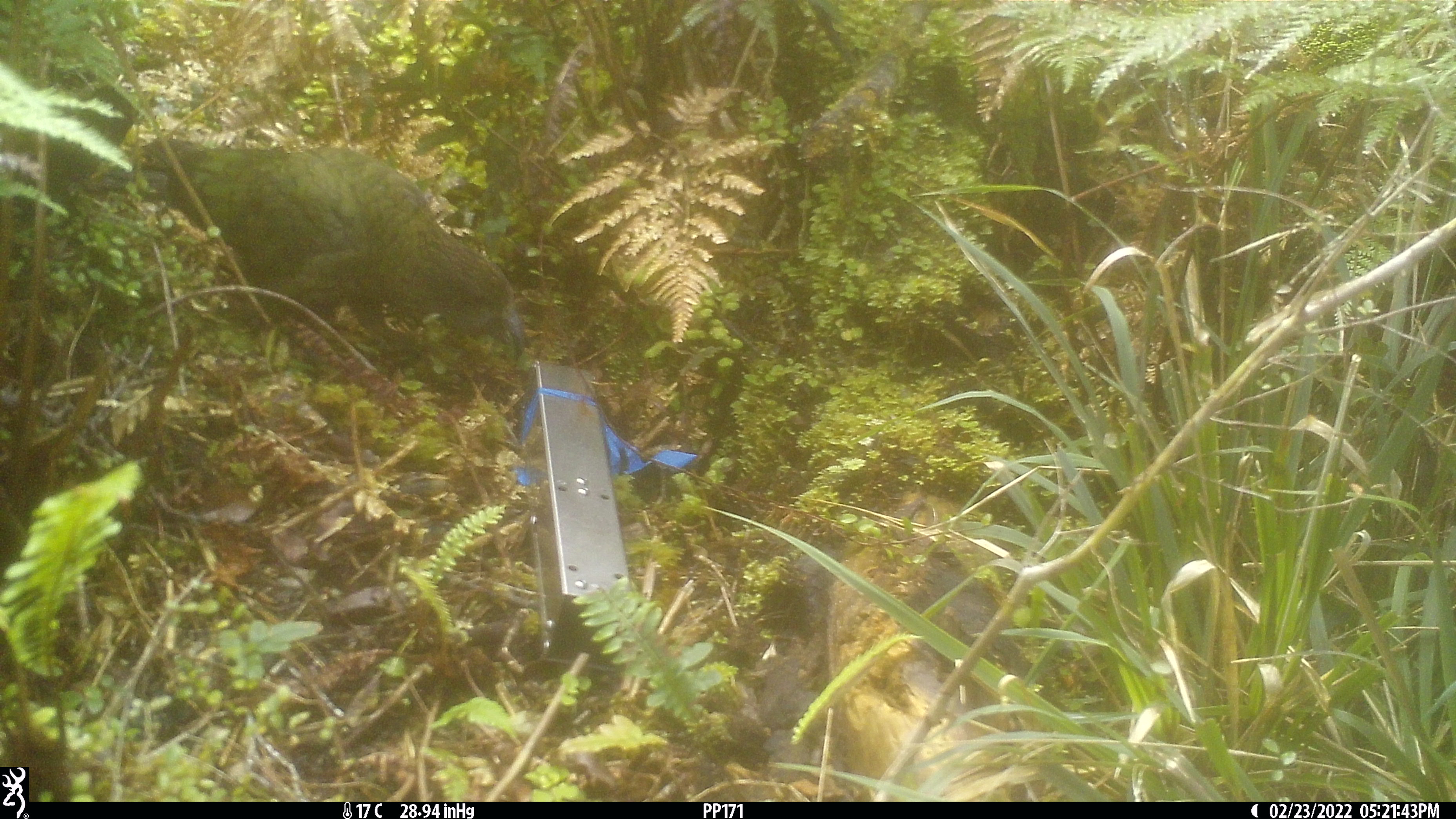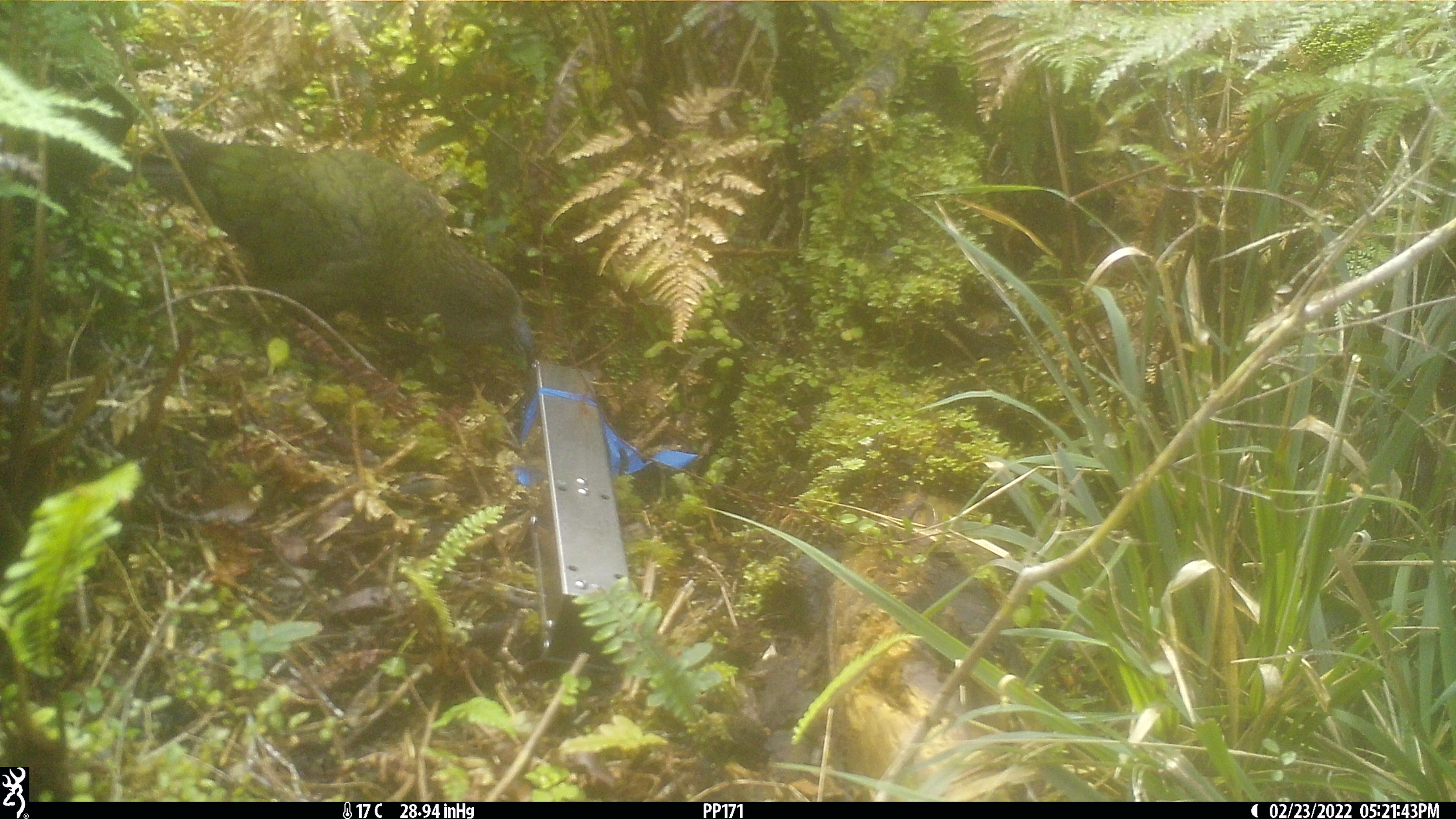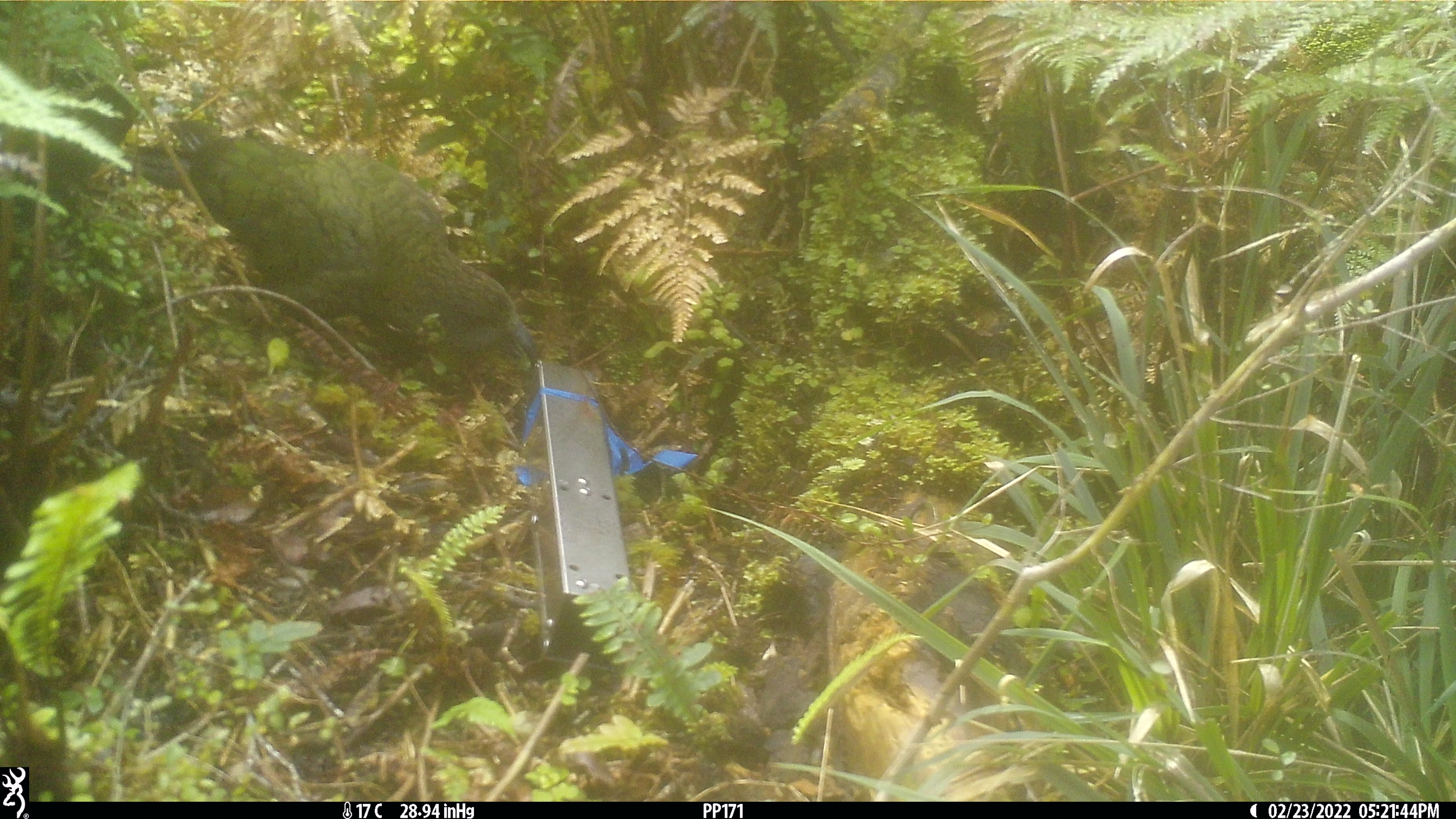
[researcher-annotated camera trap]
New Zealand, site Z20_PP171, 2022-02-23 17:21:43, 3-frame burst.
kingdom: Animalia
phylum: Chordata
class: Aves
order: Psittaciformes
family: Strigopidae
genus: Nestor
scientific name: Nestor notabilis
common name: kea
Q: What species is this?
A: Kea (Nestor notabilis).